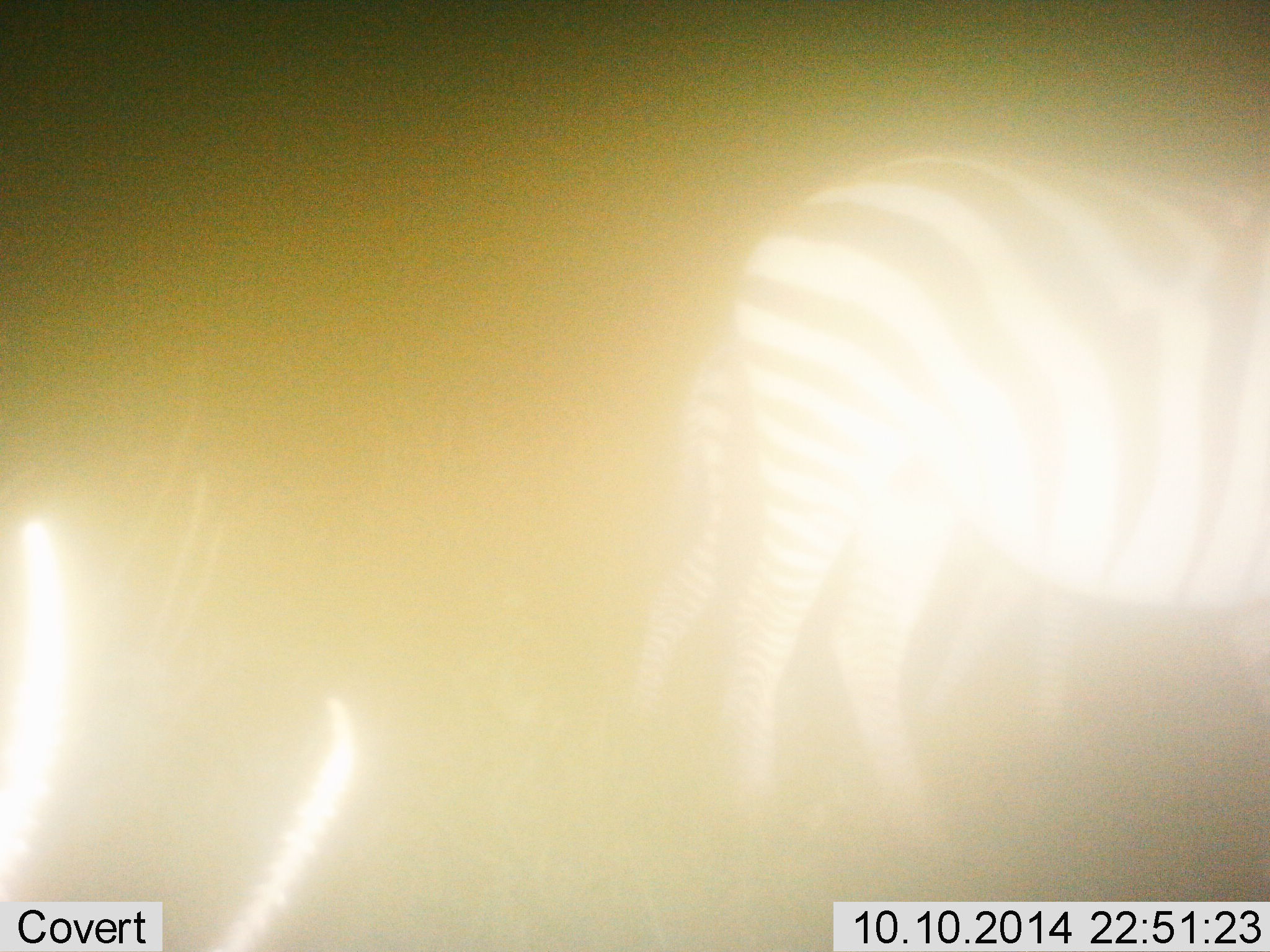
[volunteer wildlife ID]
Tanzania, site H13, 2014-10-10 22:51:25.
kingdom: Animalia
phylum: Chordata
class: Mammalia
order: Perissodactyla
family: Equidae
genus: Equus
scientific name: Equus quagga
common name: plains zebra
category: zebra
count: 2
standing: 60%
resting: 0%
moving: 30%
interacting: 0%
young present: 0%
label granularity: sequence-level